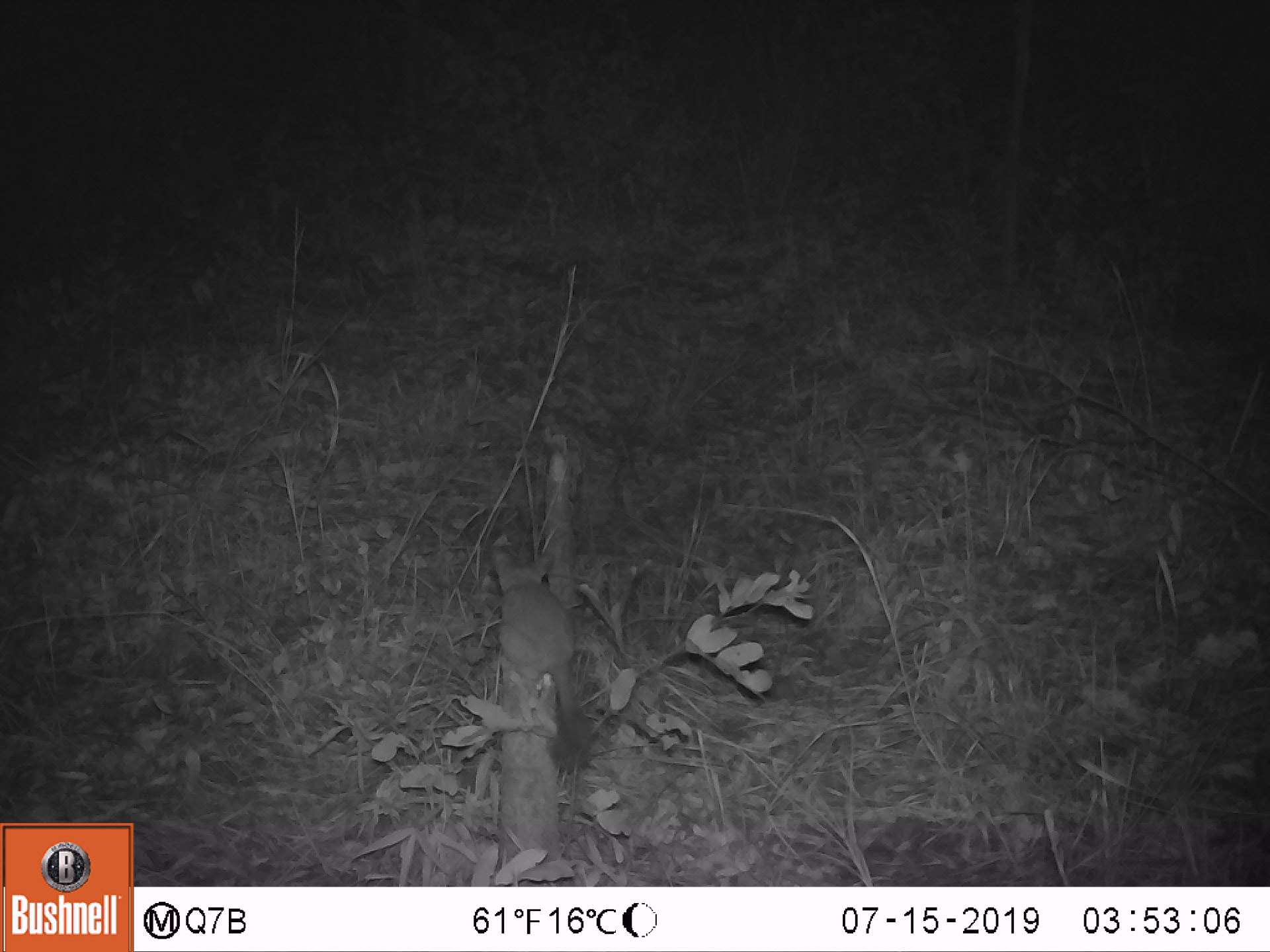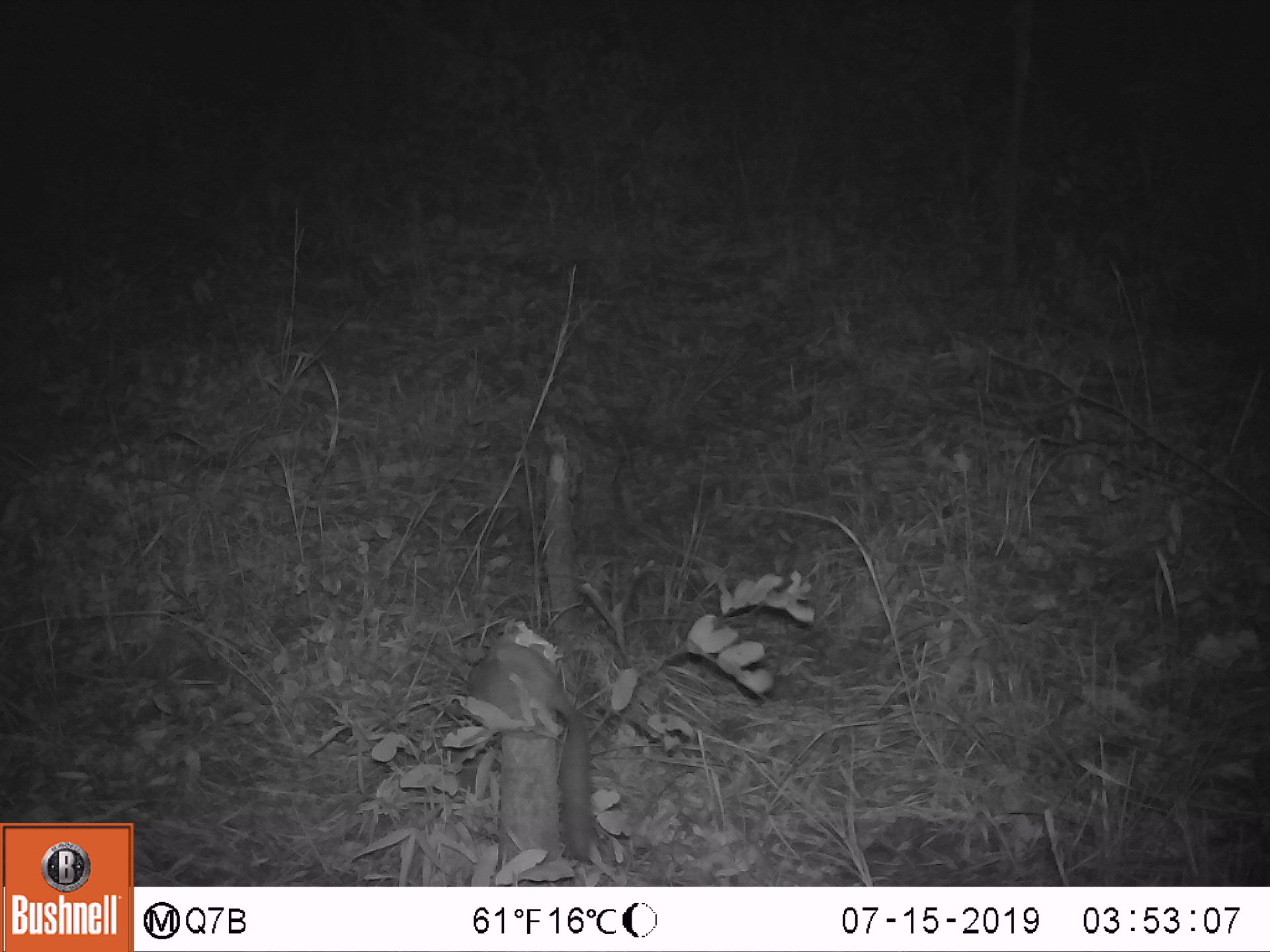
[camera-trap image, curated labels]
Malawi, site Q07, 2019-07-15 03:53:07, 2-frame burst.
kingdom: Animalia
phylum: Chordata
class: Mammalia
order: Primates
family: Galagidae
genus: Galago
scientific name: Galago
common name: lesser bushbabies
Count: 1.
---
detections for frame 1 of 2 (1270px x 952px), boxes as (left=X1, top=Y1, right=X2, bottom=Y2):
galago: (left=482, top=545, right=600, bottom=774)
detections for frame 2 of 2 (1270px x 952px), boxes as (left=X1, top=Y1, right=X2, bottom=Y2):
galago: (left=452, top=634, right=608, bottom=871)